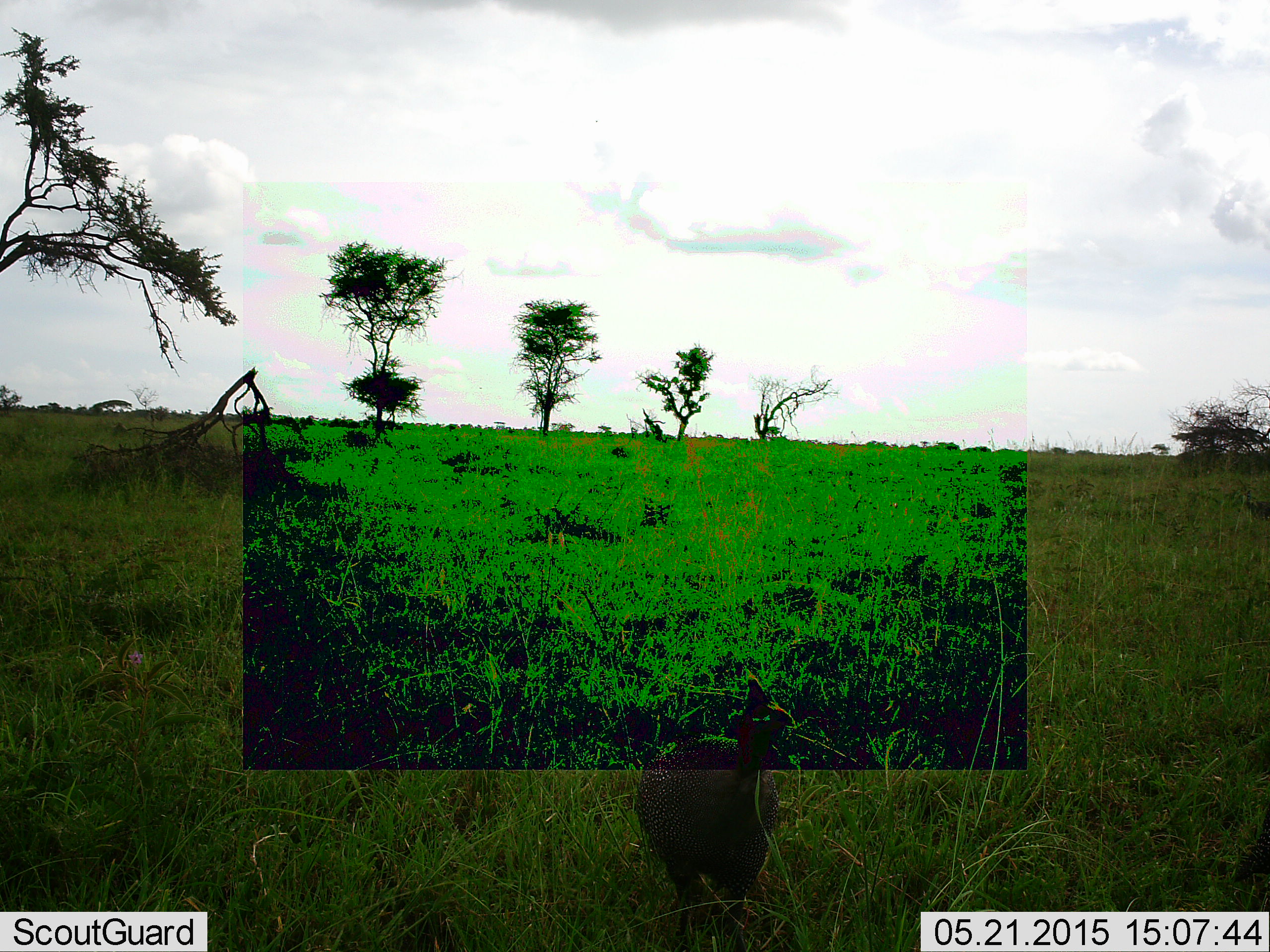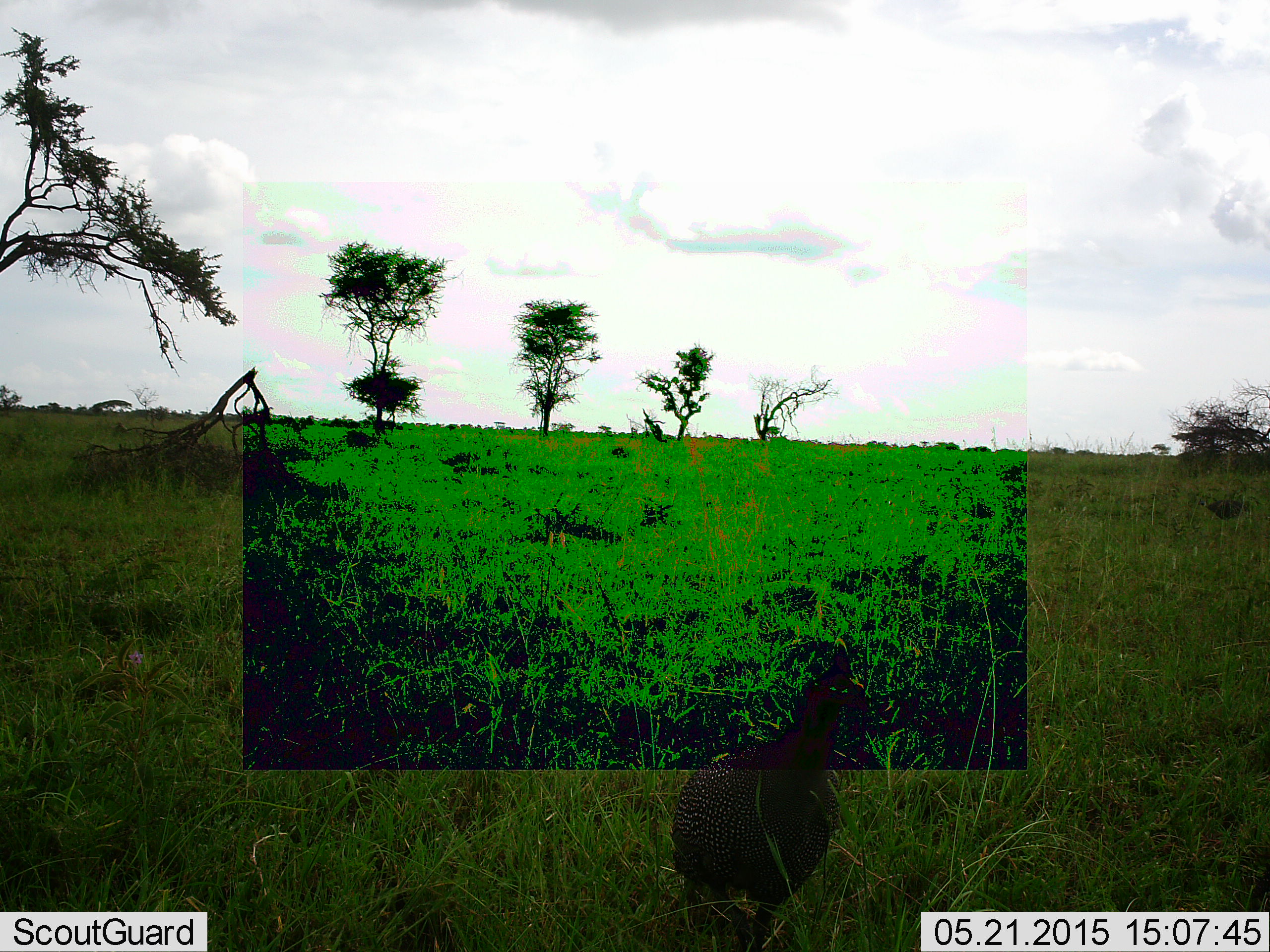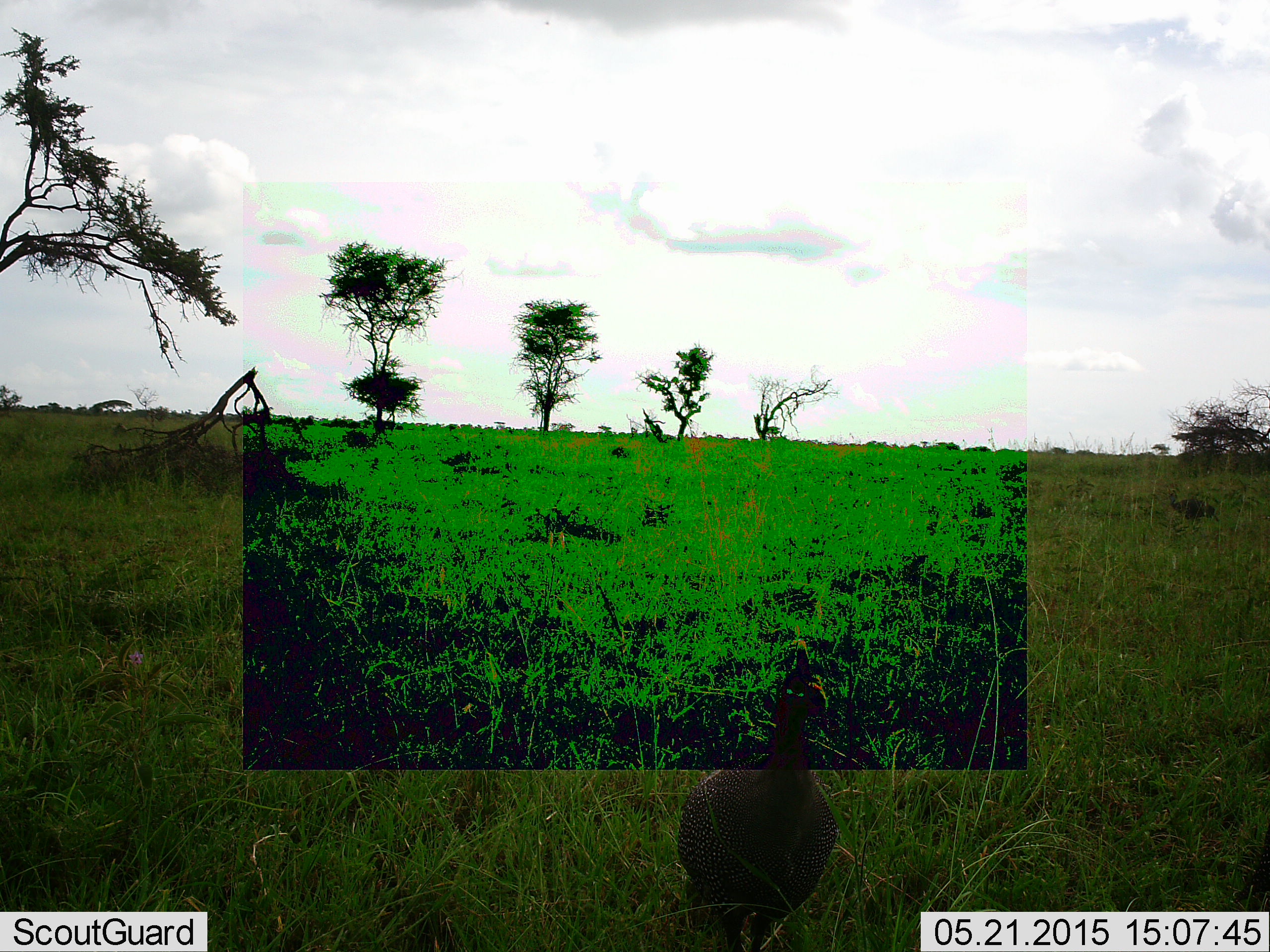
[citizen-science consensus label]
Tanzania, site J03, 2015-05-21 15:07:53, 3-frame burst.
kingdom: Animalia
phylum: Chordata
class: Aves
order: Galliformes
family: Numididae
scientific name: Numididae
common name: guinea fowl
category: guineafowl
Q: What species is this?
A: Guineafowl (guinea fowl) (Numididae).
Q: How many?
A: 2.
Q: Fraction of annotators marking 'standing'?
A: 40%.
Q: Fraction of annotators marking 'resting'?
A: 0%.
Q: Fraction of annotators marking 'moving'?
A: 80%.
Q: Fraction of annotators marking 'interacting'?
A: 0%.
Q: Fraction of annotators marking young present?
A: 0%.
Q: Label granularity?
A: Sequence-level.